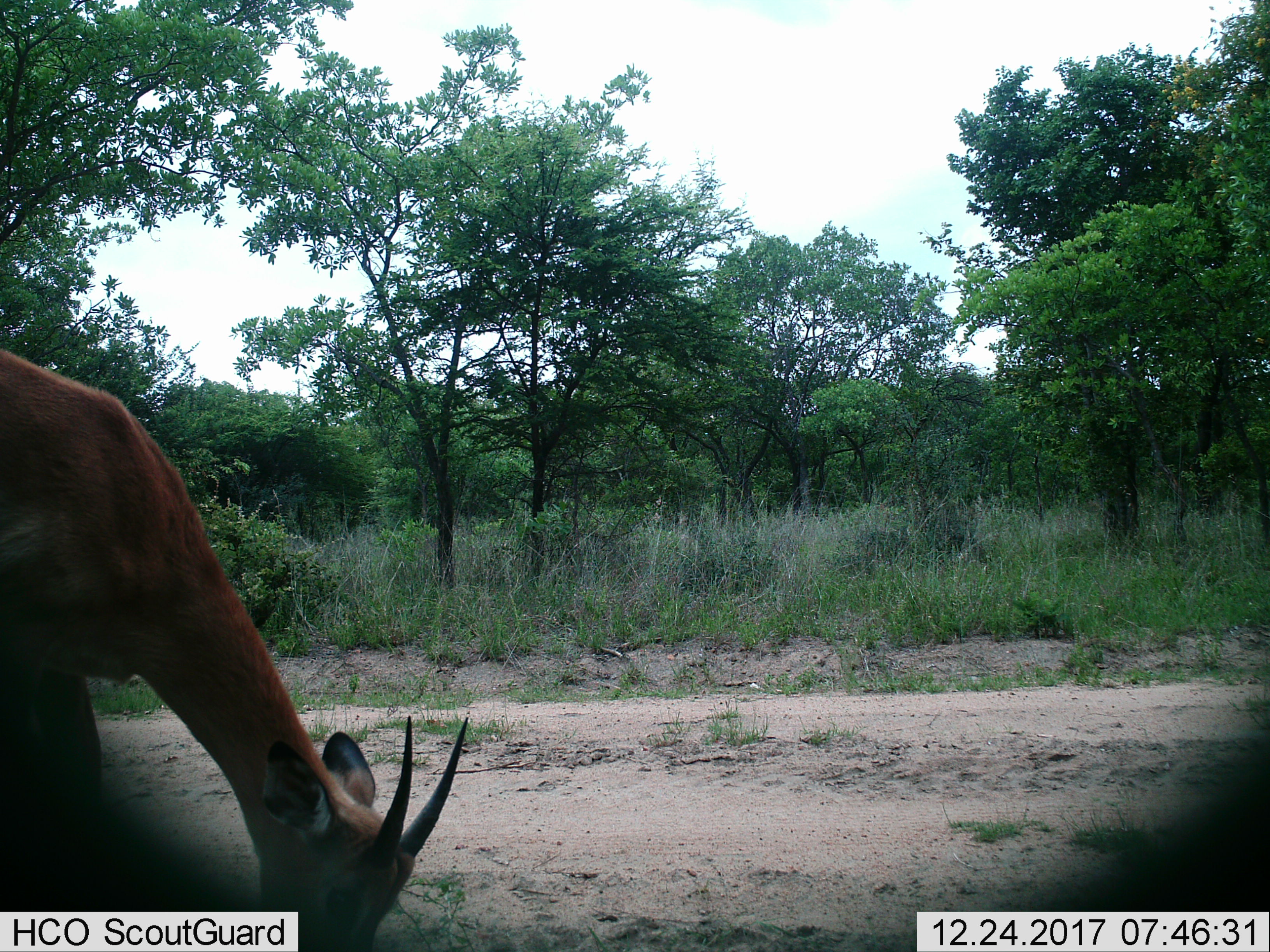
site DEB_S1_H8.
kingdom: Animalia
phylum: Chordata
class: Mammalia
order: Artiodactyla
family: Bovidae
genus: Aepyceros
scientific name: Aepyceros melampus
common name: impala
Impala (Aepyceros melampus), count 1. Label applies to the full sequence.